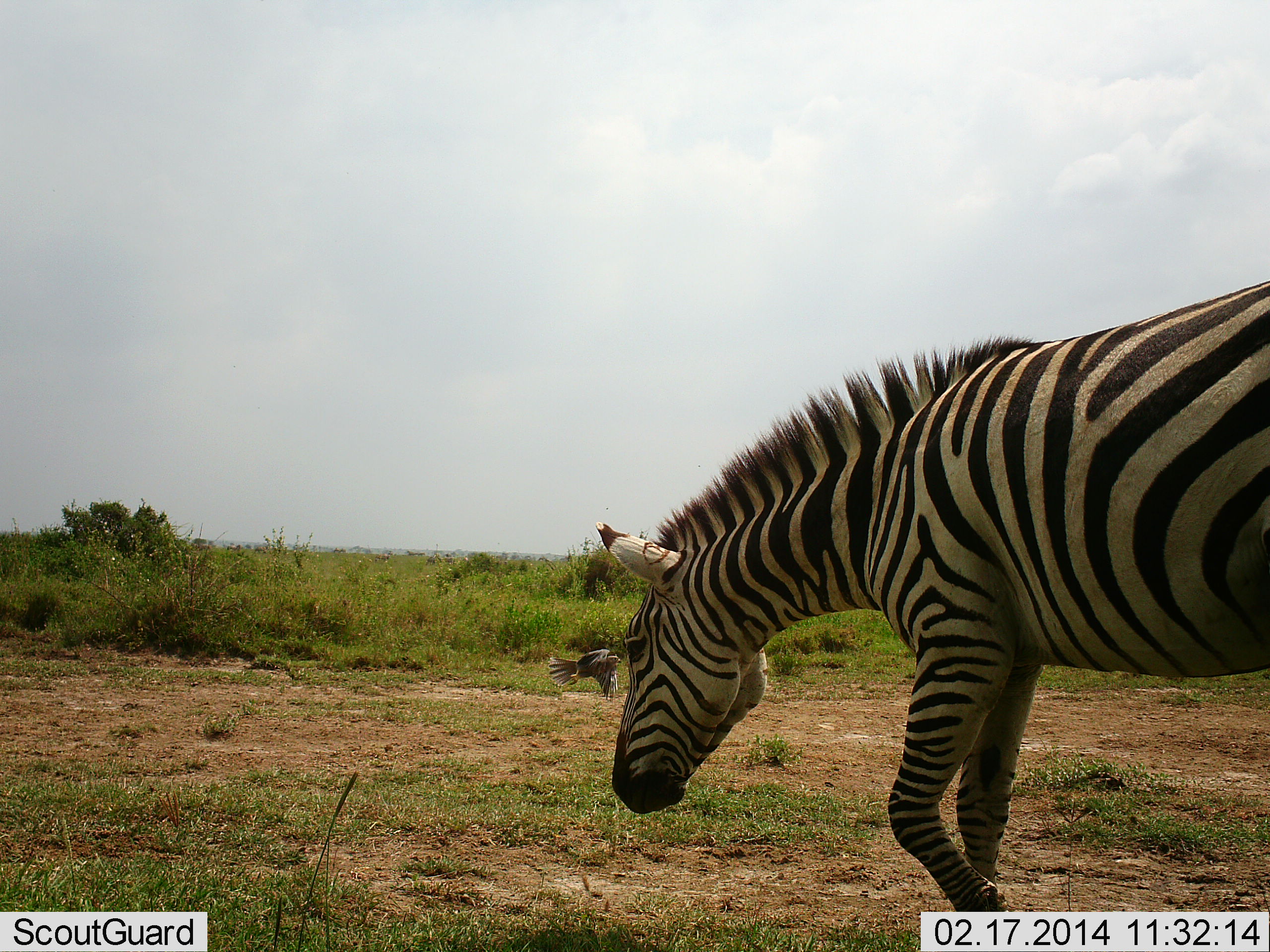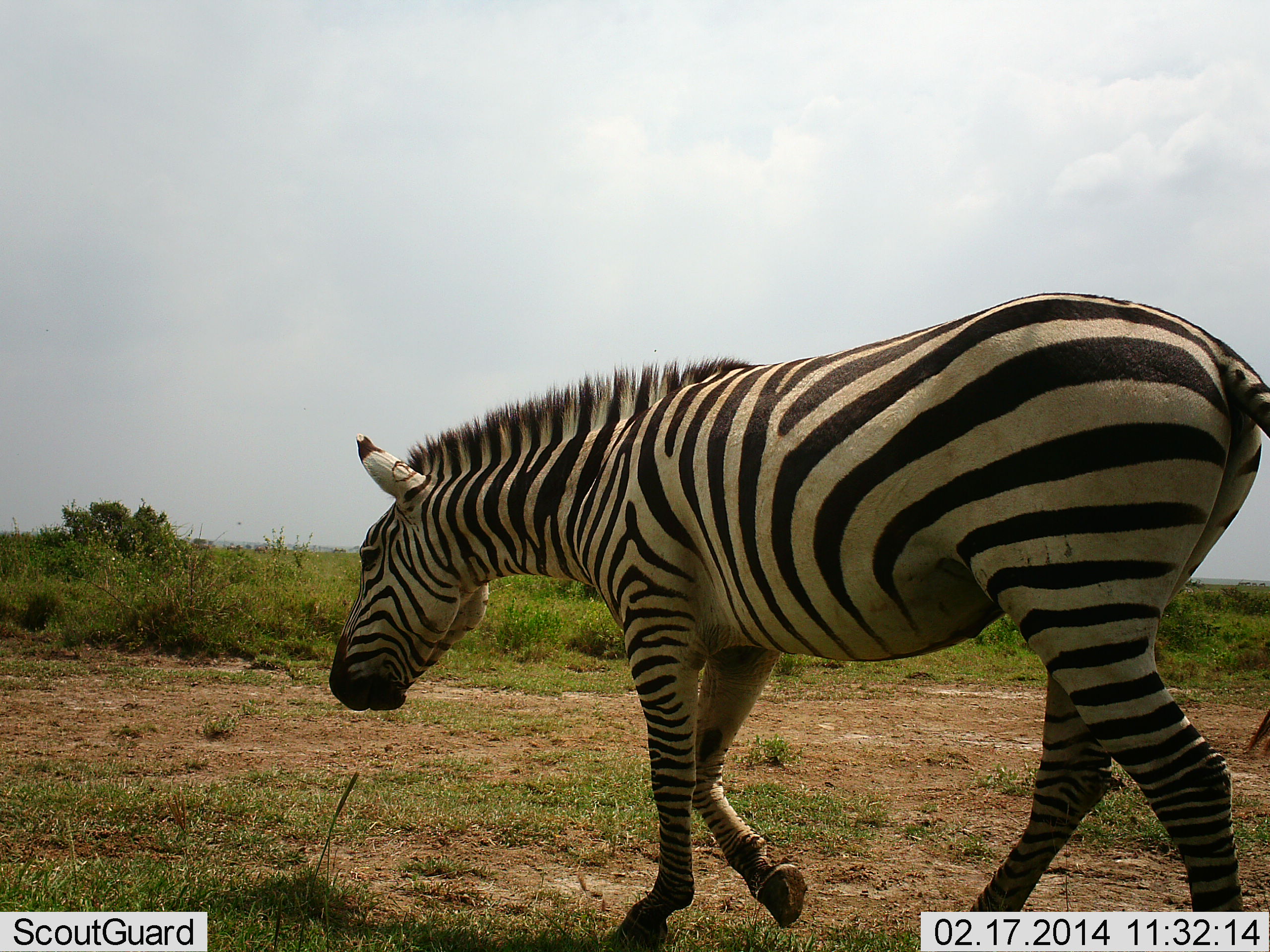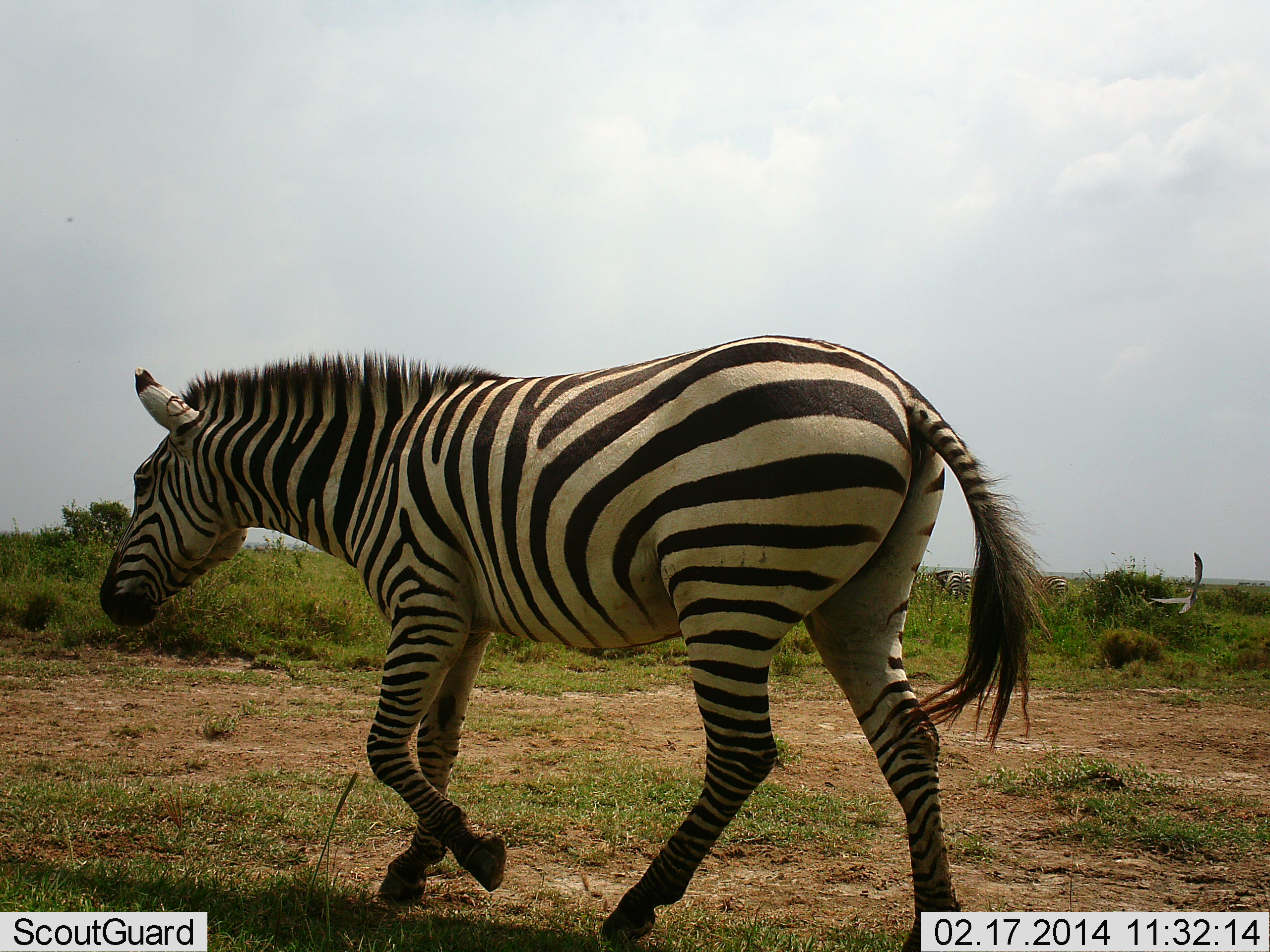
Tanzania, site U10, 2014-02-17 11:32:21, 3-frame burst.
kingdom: Animalia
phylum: Chordata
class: Mammalia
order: Perissodactyla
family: Equidae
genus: Equus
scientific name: Equus quagga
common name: plains zebra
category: zebra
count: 1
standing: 3%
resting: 0%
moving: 100%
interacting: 0%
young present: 0%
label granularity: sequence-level